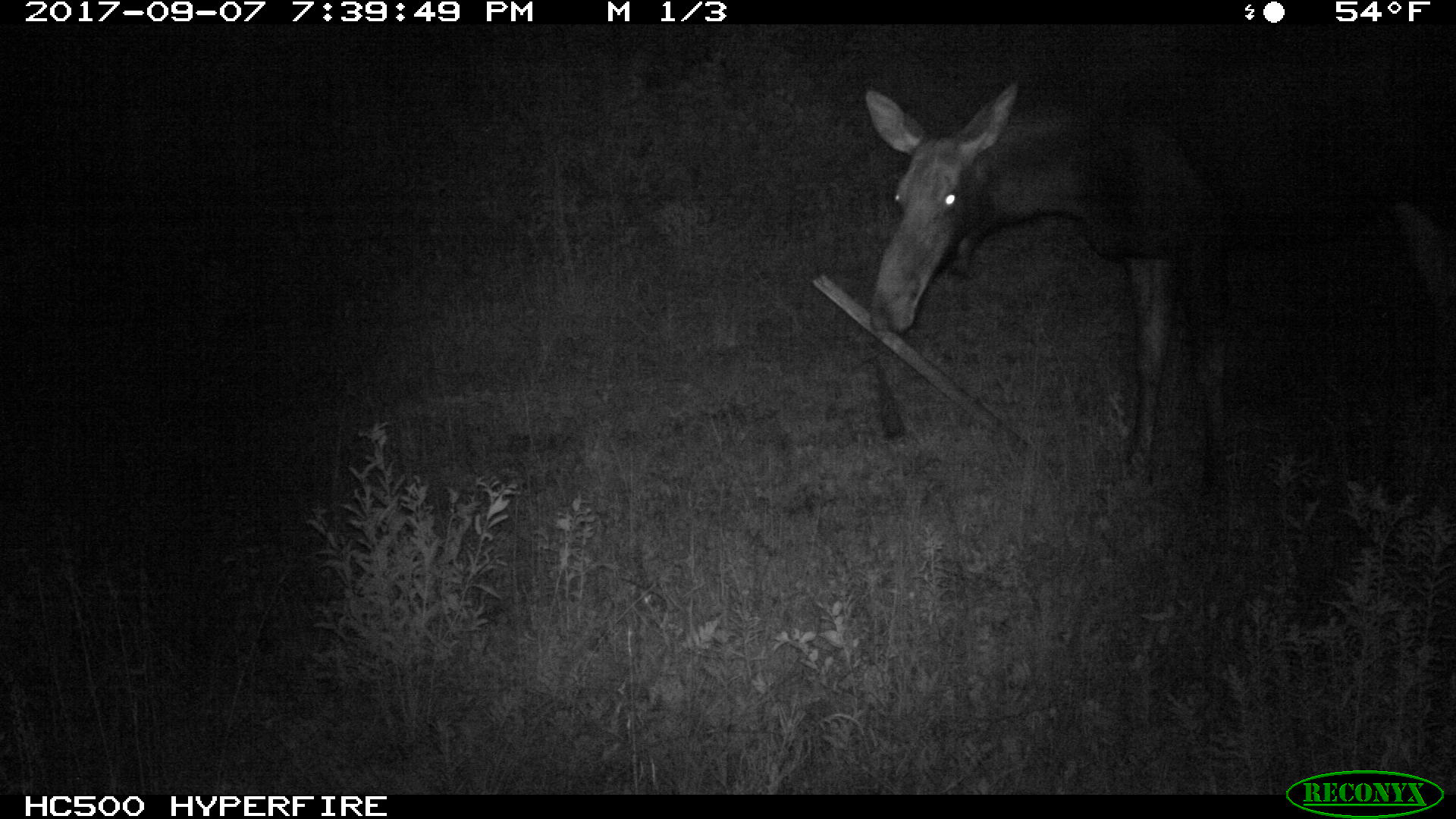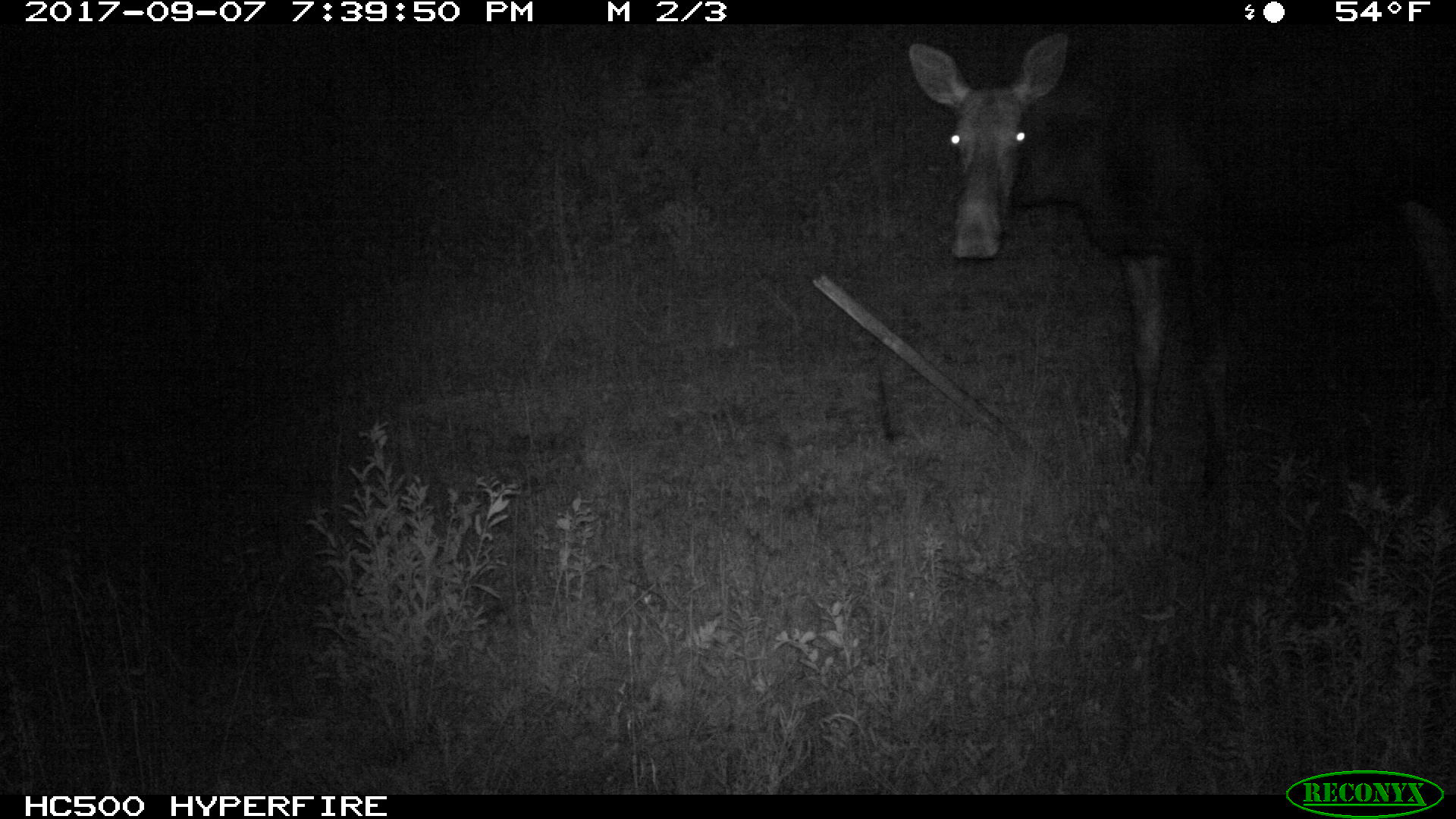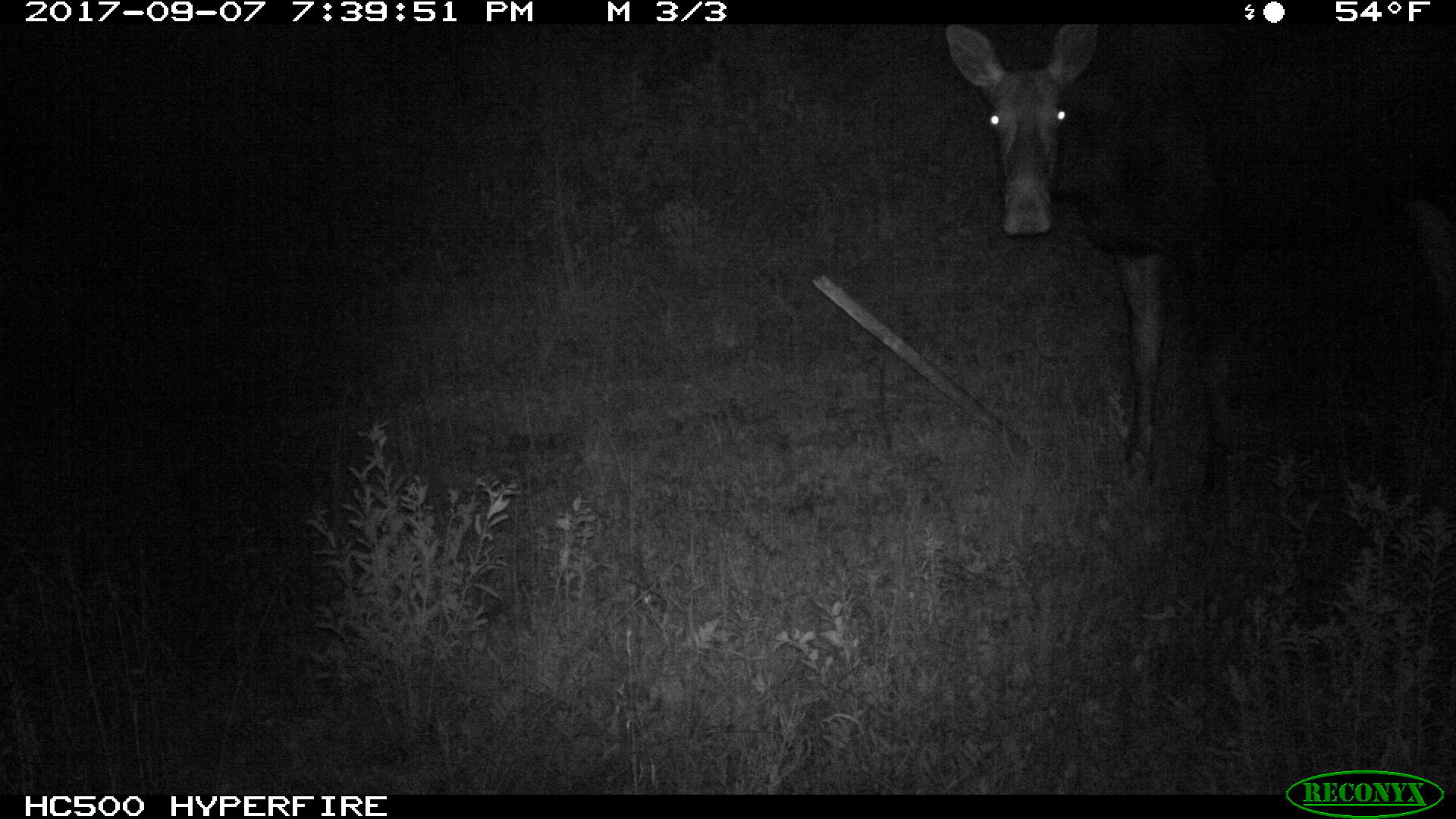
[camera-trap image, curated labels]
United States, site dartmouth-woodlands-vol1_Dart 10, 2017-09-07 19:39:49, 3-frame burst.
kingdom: Animalia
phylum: Chordata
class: Mammalia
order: Artiodactyla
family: Cervidae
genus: Alces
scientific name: Alces alces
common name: moose